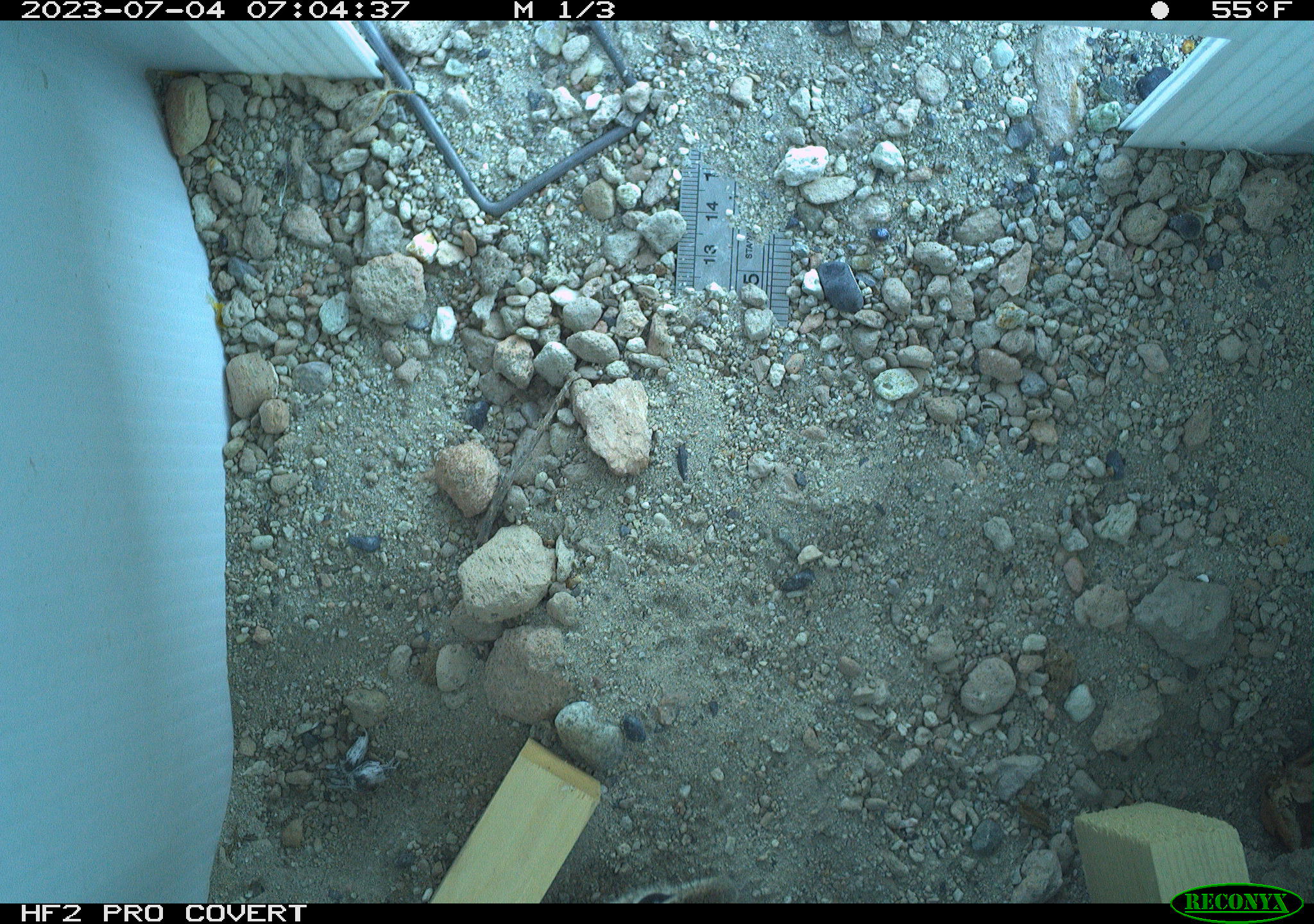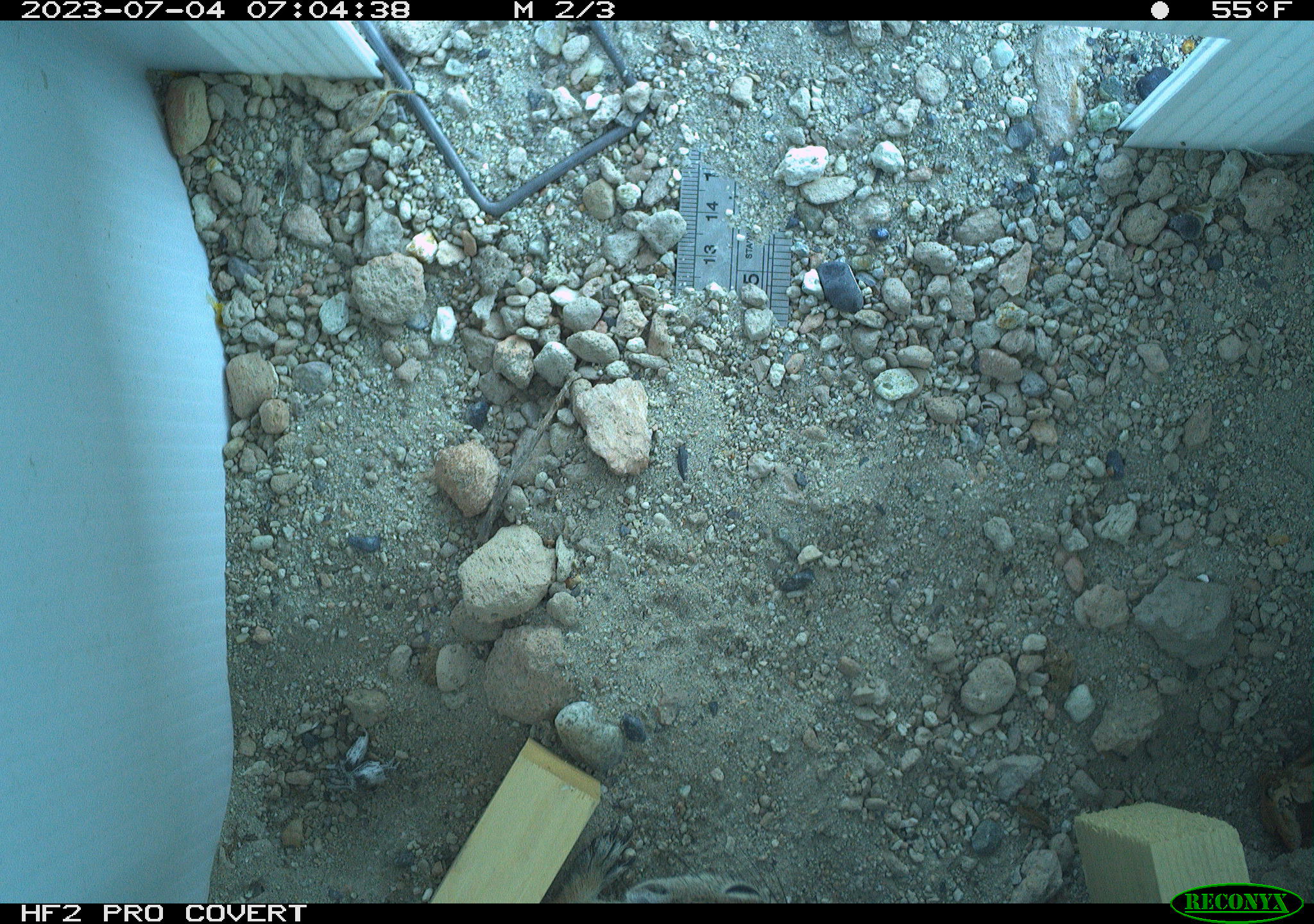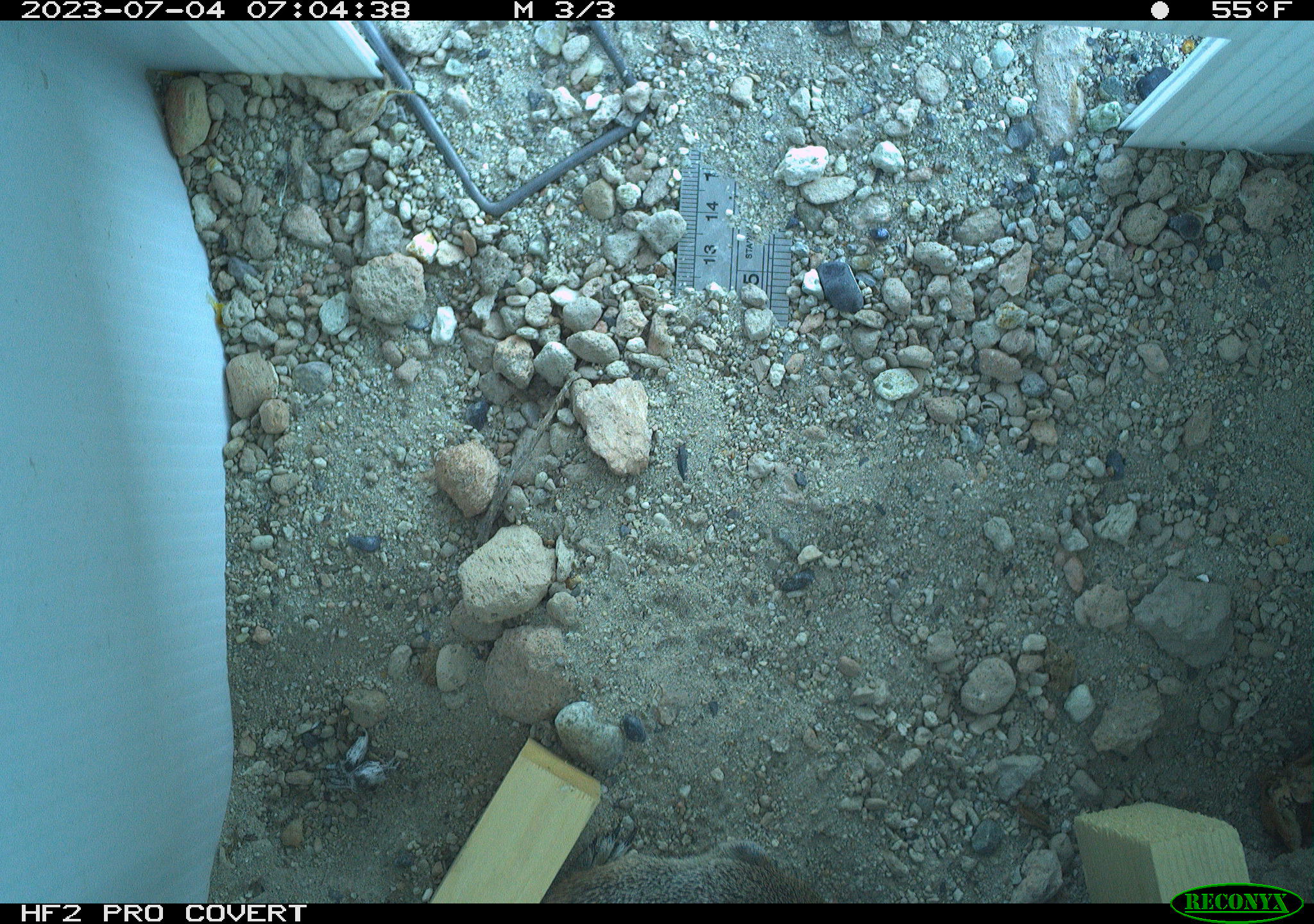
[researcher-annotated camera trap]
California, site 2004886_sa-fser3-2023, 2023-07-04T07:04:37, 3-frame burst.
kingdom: Animalia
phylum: Chordata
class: Mammalia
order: Rodentia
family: Sciuridae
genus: Ammospermophilus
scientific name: Ammospermophilus leucurus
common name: white-tailed antelope squirrel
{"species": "white-tailed antelope squirrel (Ammospermophilus leucurus)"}